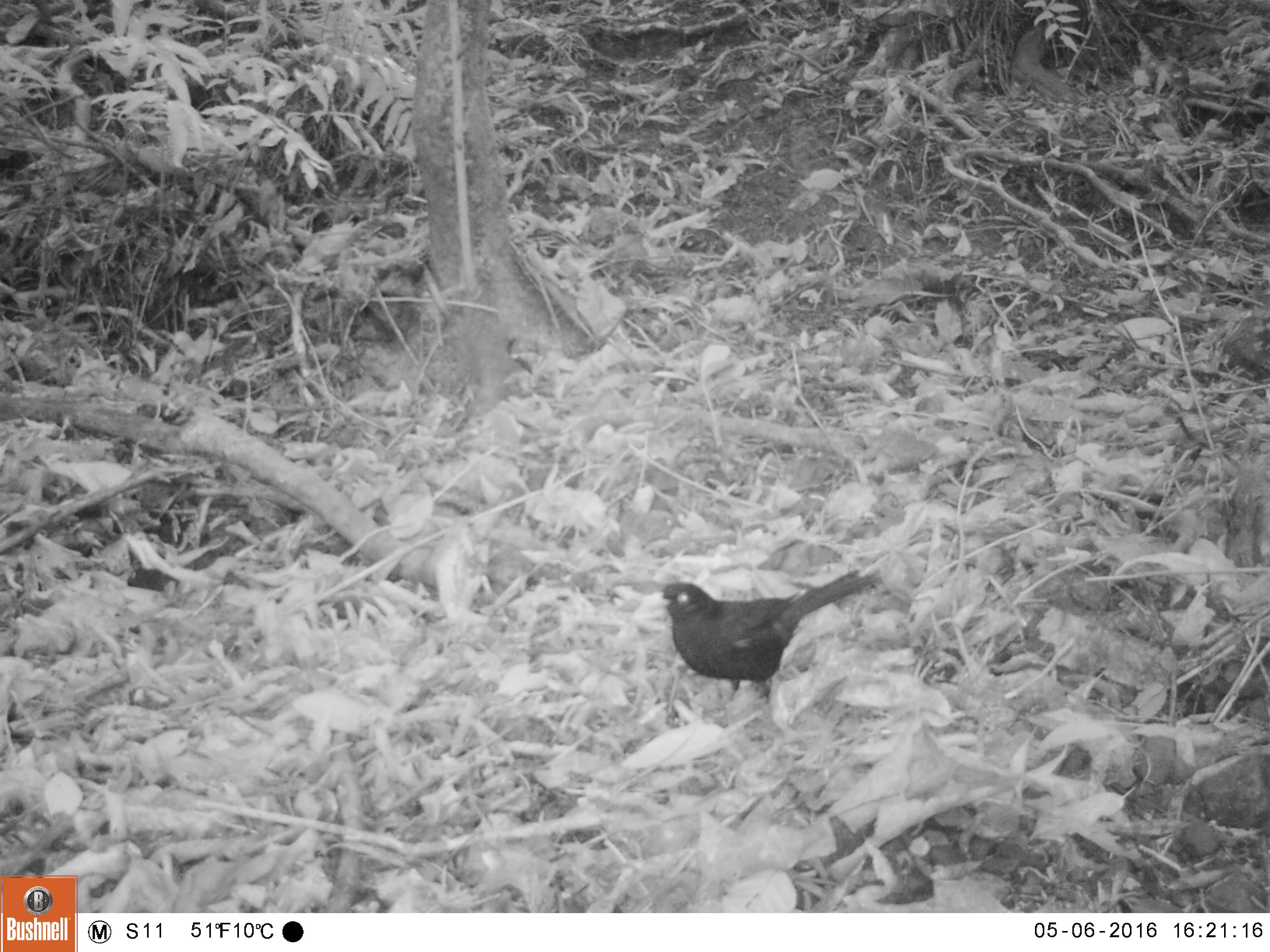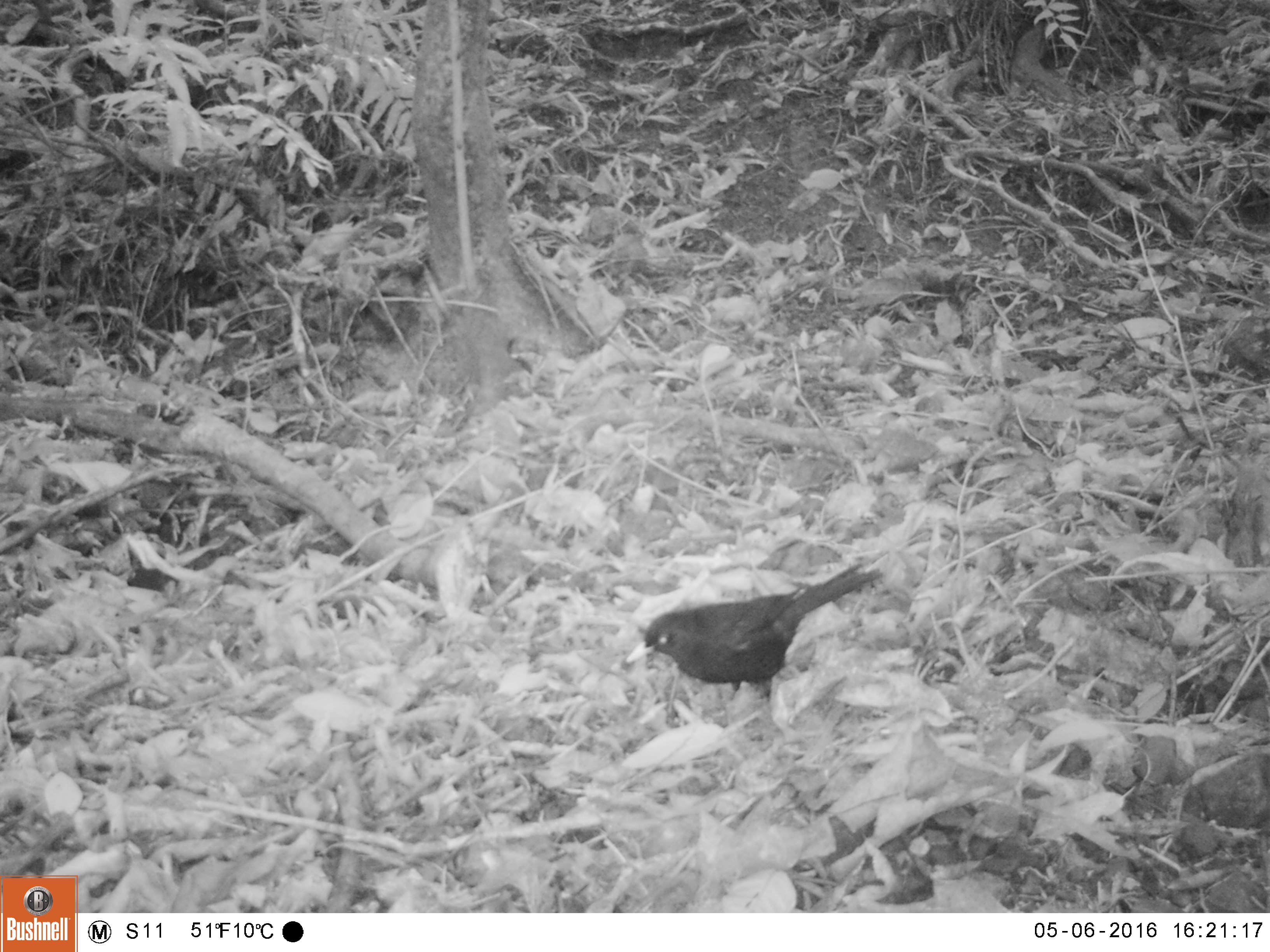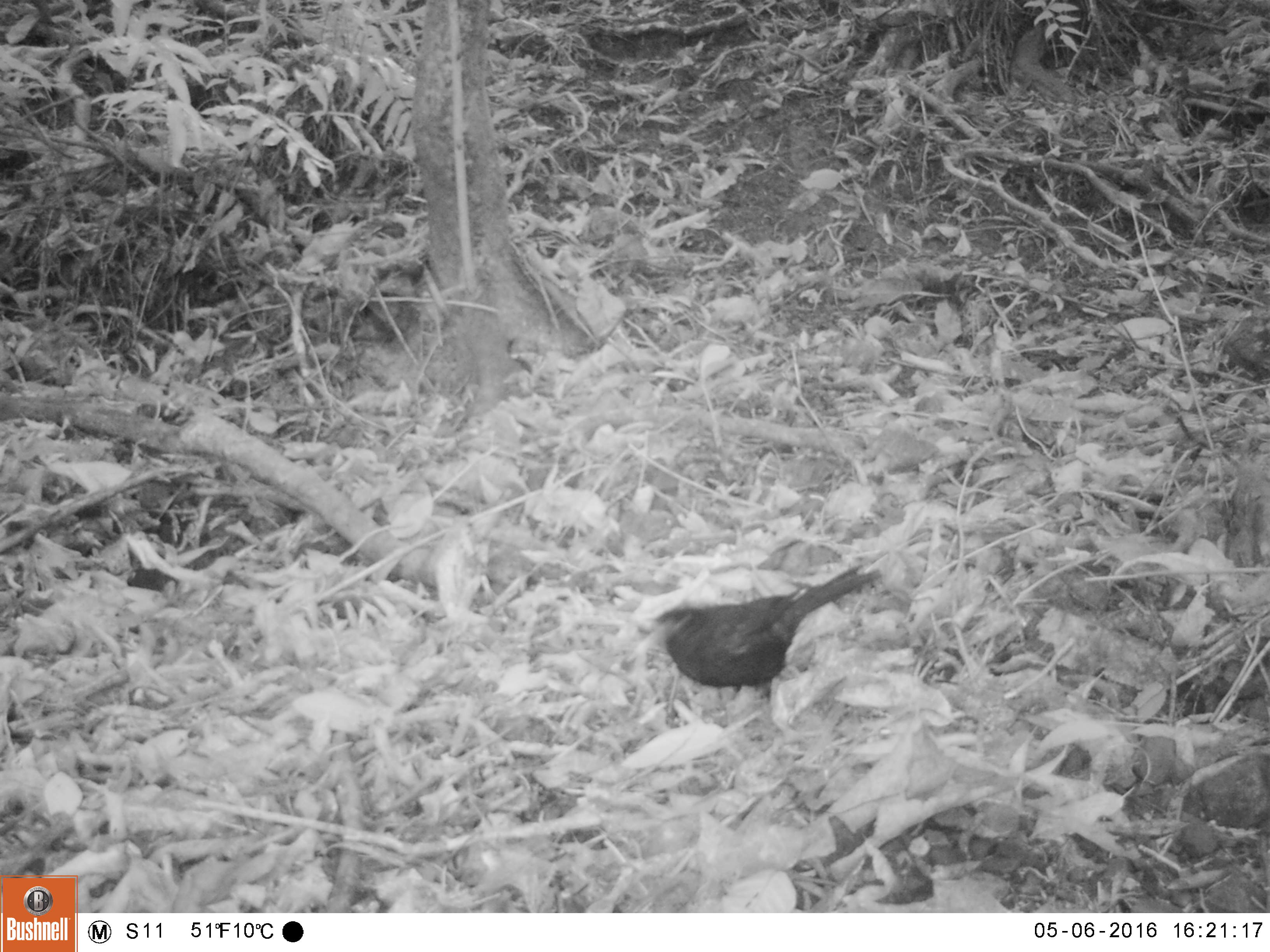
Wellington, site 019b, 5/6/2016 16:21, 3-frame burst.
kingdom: Animalia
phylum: Chordata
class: Aves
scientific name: Aves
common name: bird